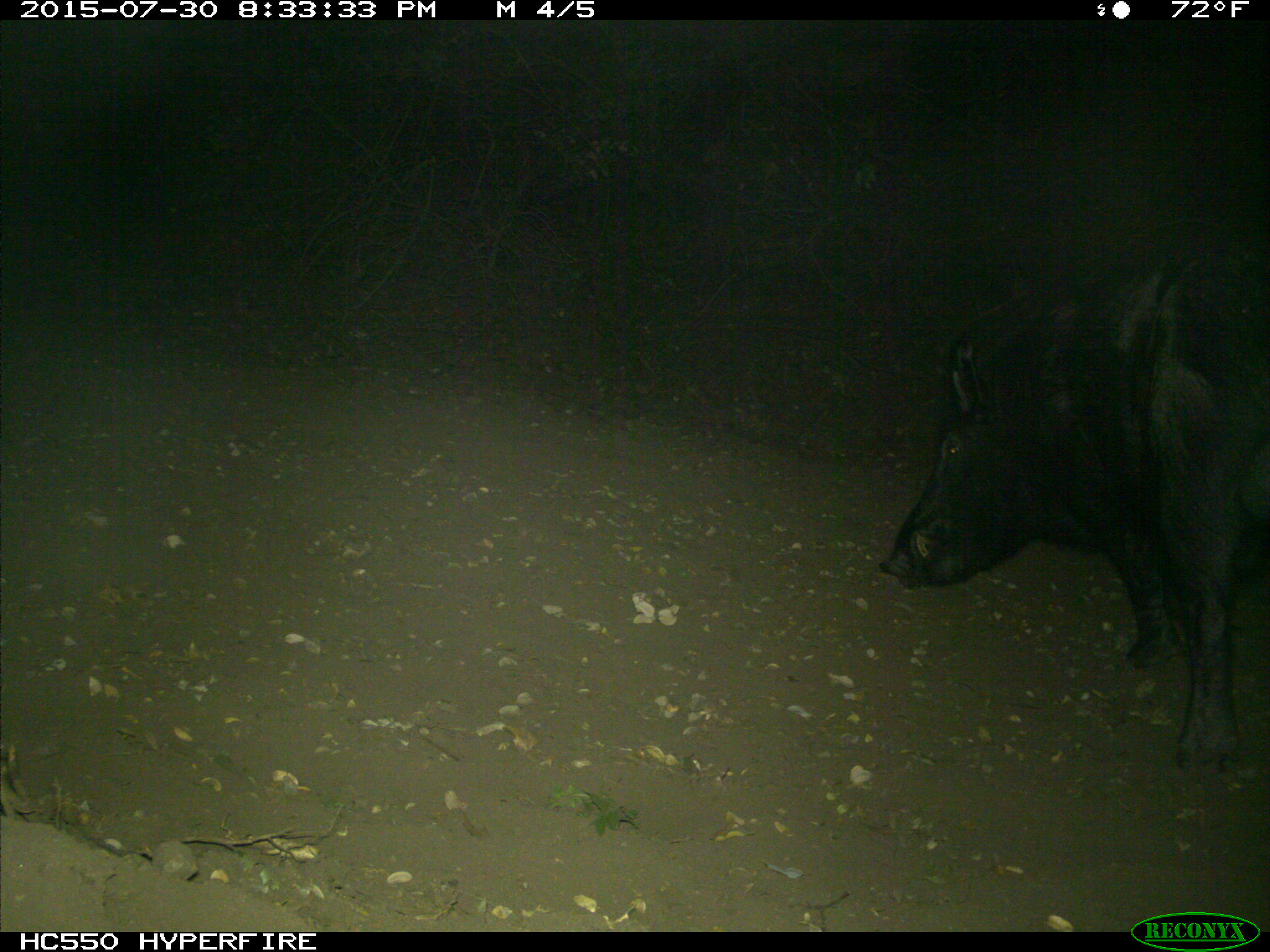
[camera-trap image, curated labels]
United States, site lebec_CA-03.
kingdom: Animalia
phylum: Chordata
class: Mammalia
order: Artiodactyla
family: Suidae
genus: Sus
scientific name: Sus scrofa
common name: wild boar